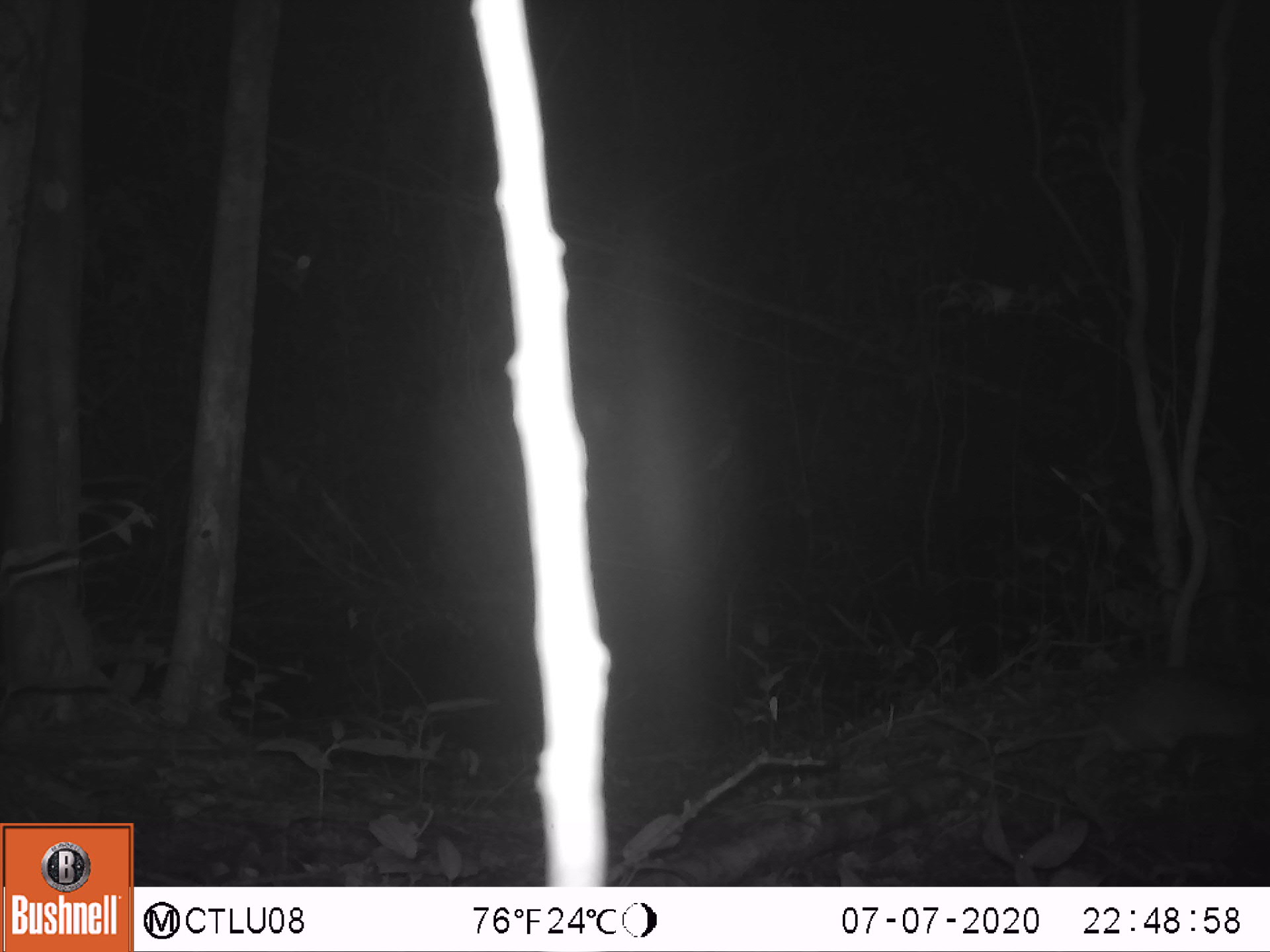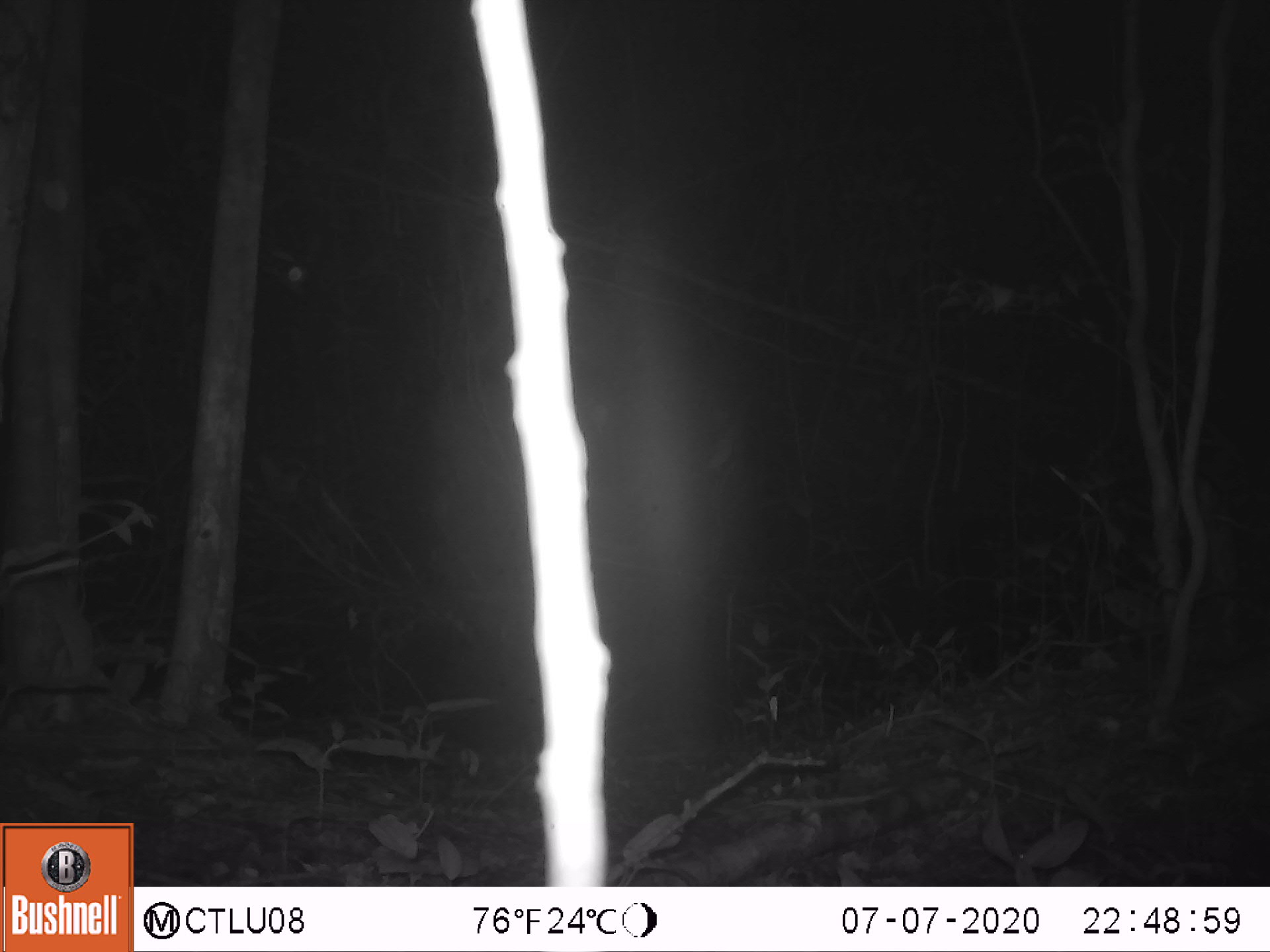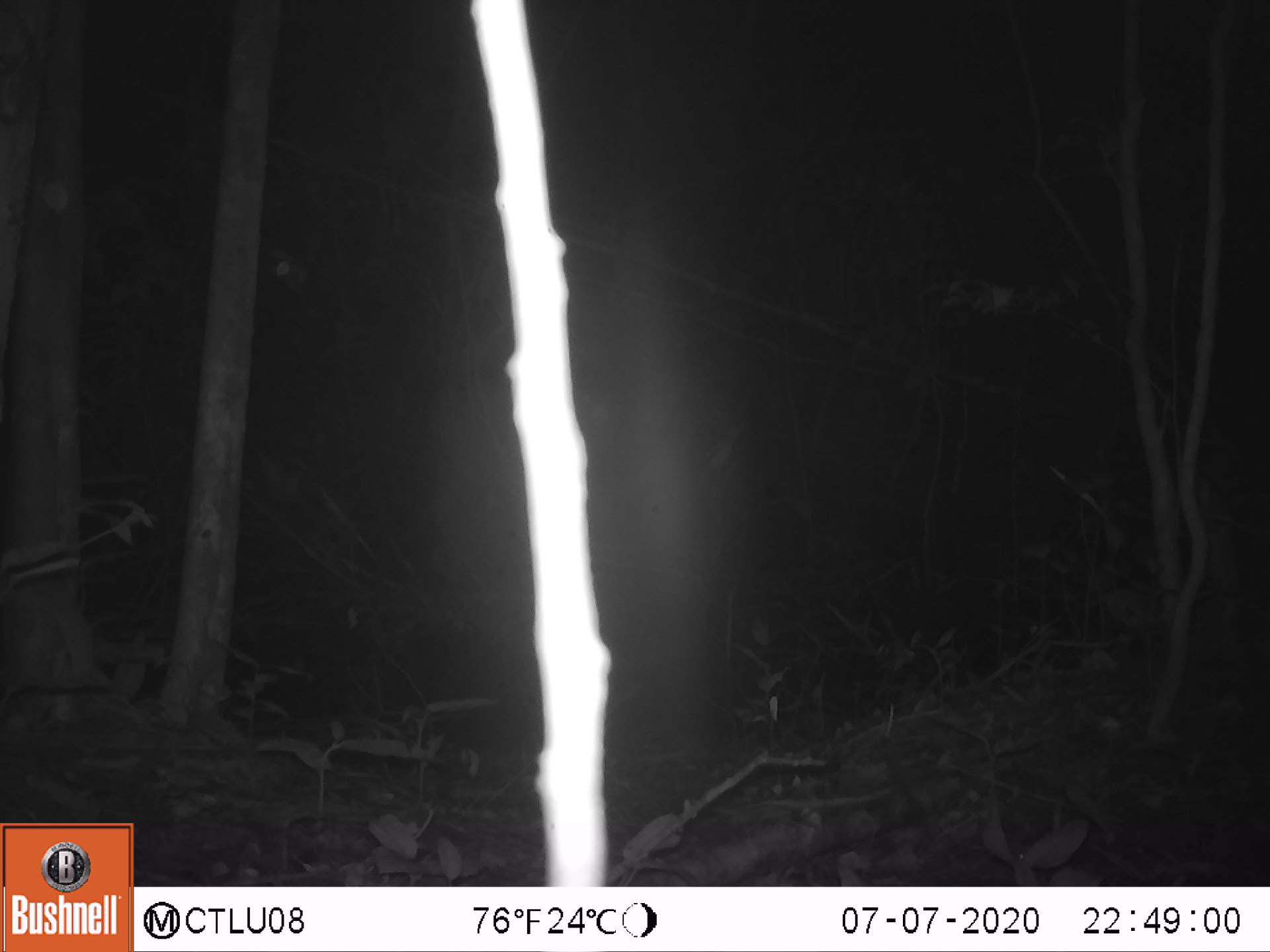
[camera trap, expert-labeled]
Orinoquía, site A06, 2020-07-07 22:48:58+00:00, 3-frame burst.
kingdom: Animalia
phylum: Chordata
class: Mammalia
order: Rodentia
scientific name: Rodentia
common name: rodent